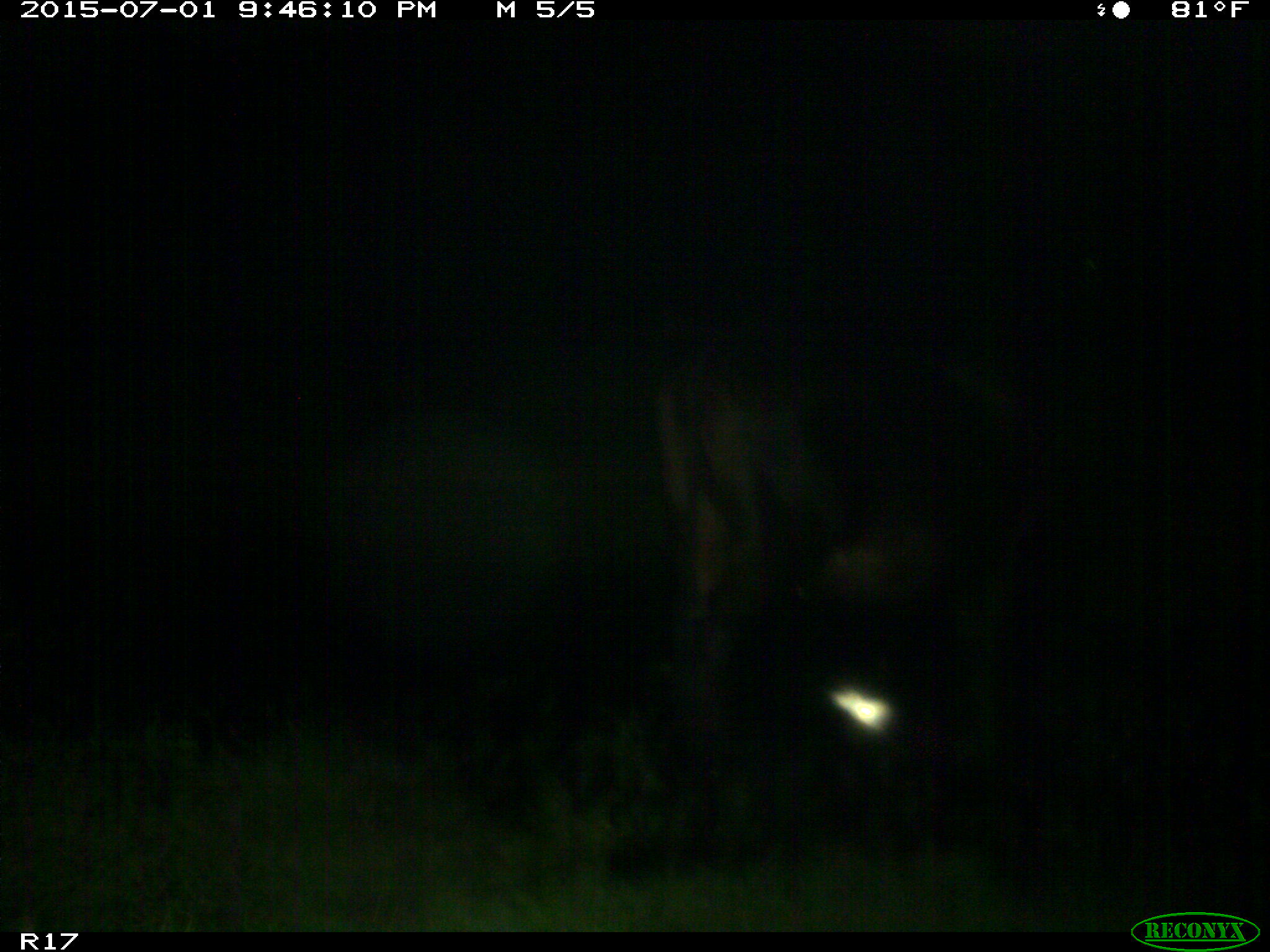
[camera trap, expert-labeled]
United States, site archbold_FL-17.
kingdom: Animalia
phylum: Chordata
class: Mammalia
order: Artiodactyla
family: Bovidae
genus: Bos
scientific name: Bos taurus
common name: domestic cow